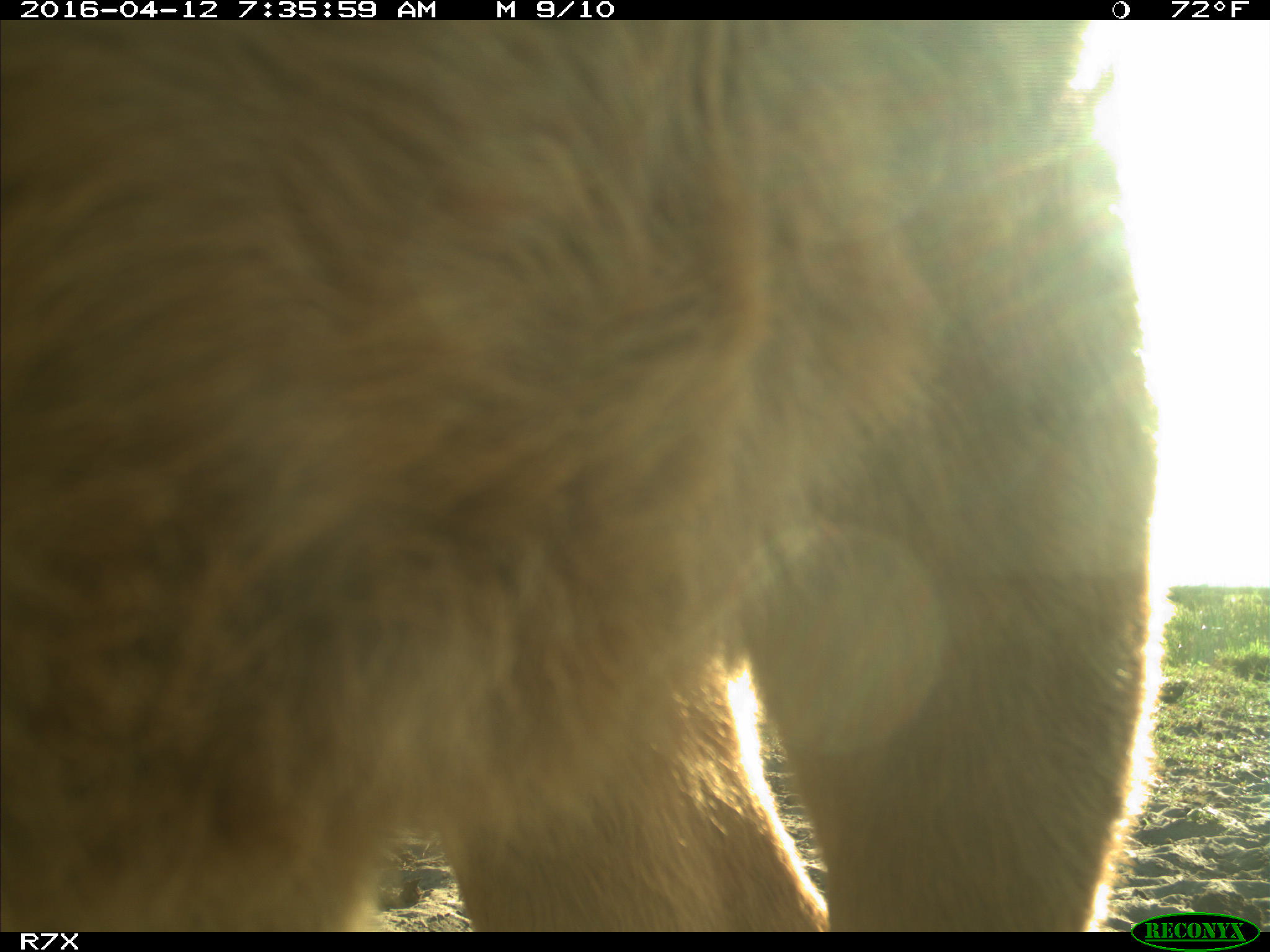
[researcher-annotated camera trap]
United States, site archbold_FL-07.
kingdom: Animalia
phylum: Chordata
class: Mammalia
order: Artiodactyla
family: Bovidae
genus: Bos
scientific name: Bos taurus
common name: domestic cow